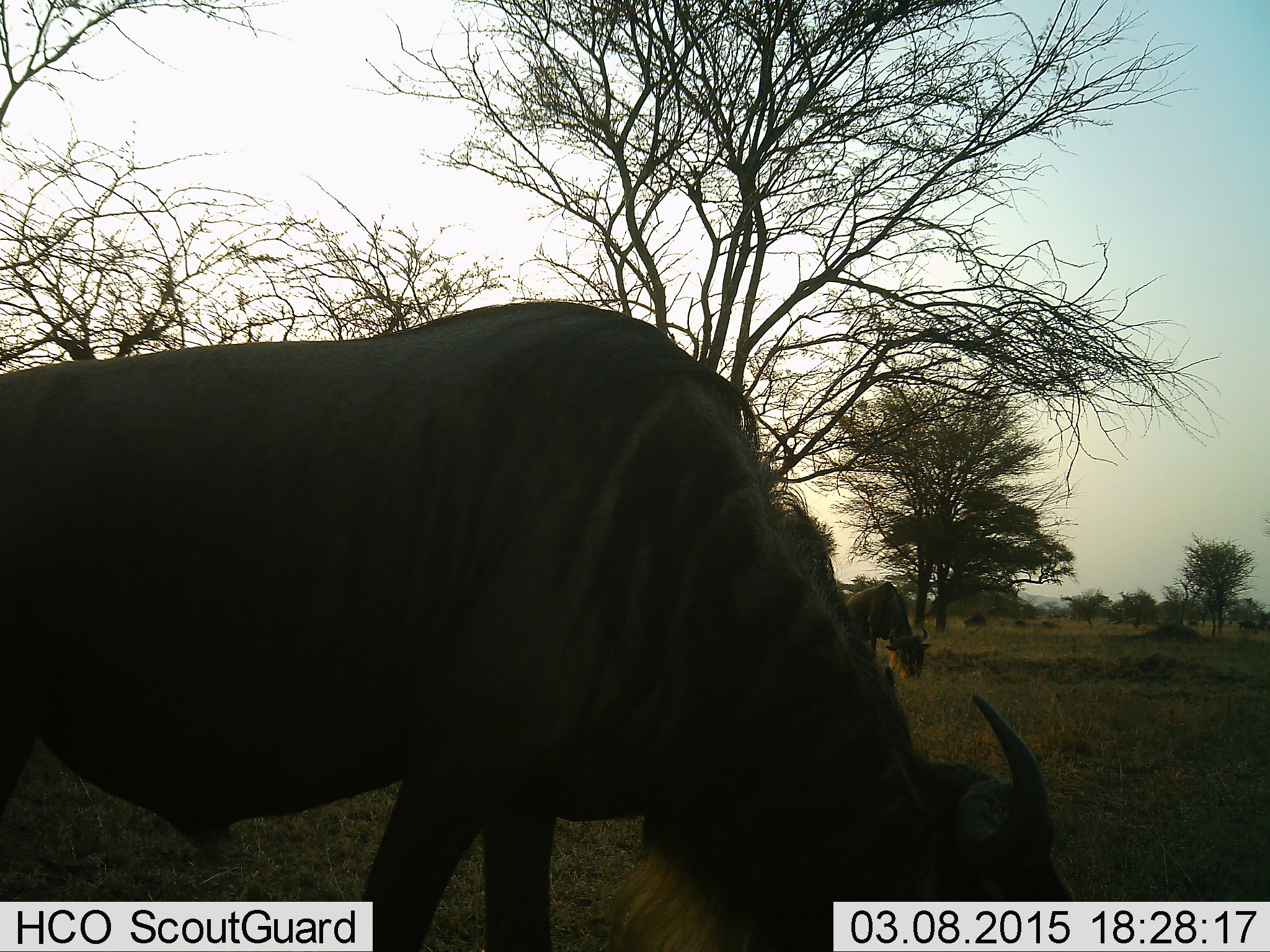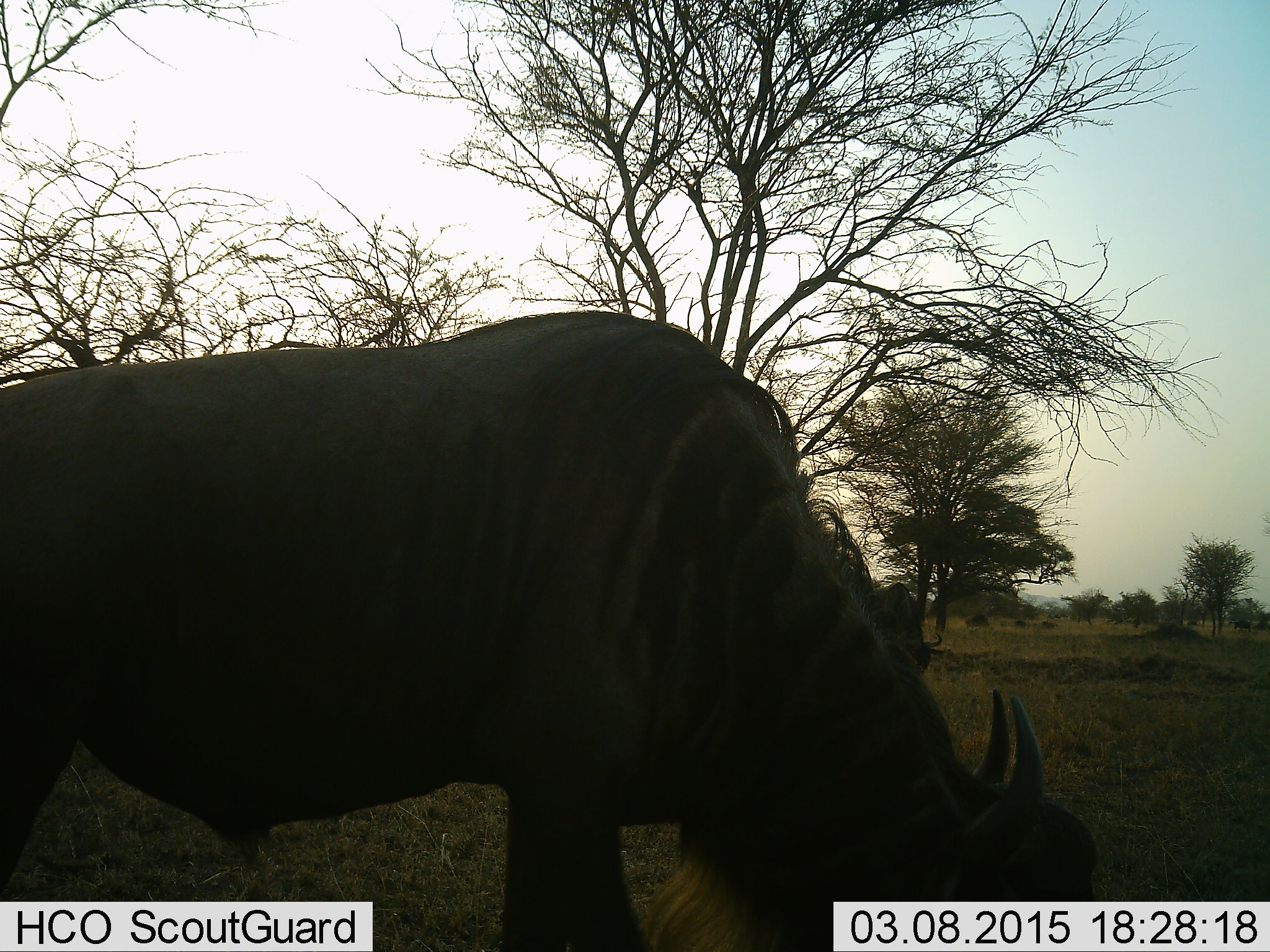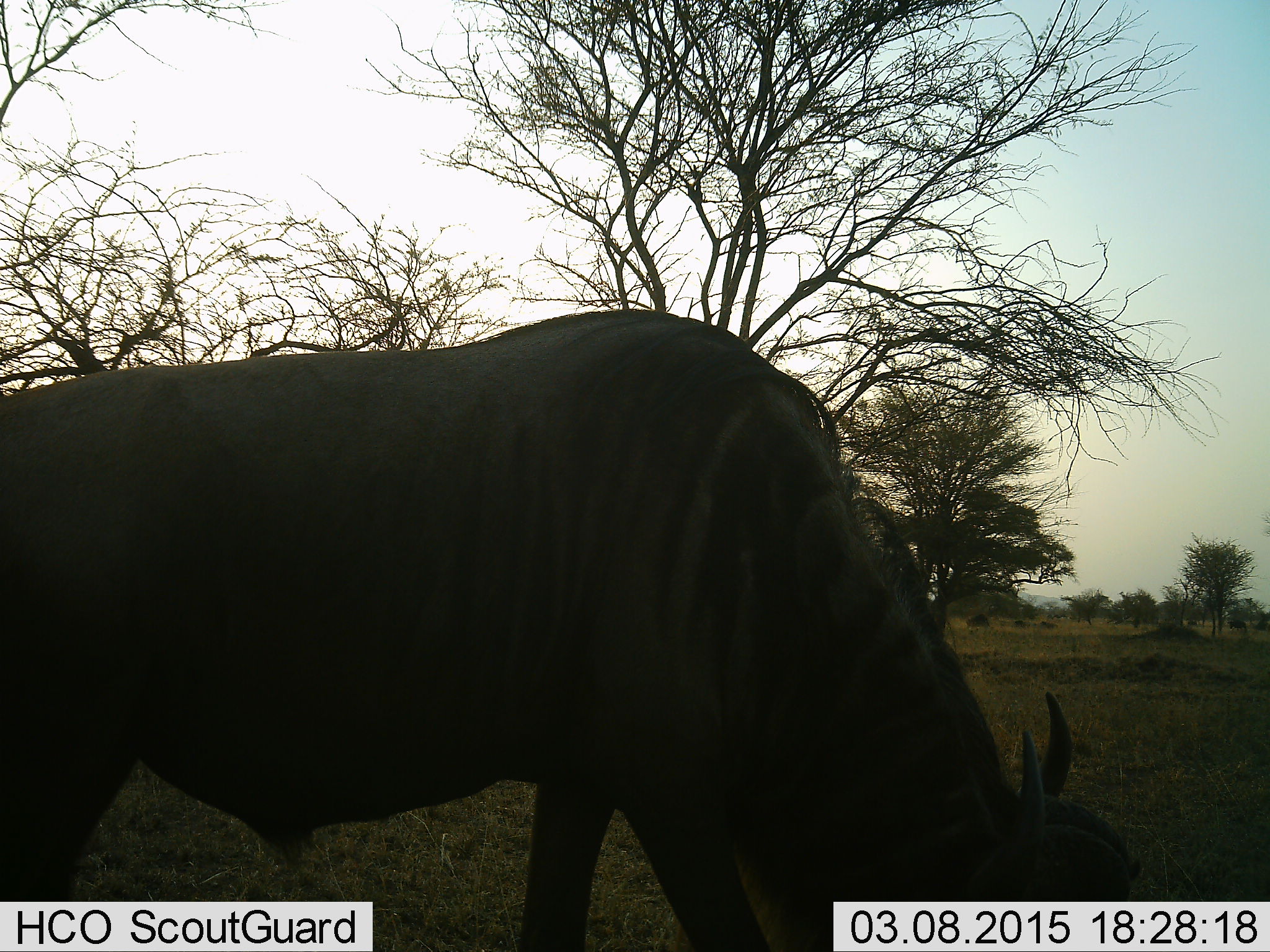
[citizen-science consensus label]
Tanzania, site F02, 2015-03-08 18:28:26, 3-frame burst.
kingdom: Animalia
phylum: Chordata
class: Mammalia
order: Artiodactyla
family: Bovidae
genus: Connochaetes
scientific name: Connochaetes taurinus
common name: blue wildebeest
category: wildebeest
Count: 2.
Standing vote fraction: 0%.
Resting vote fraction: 0%.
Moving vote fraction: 0%.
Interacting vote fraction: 0%.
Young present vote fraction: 0%.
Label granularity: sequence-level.